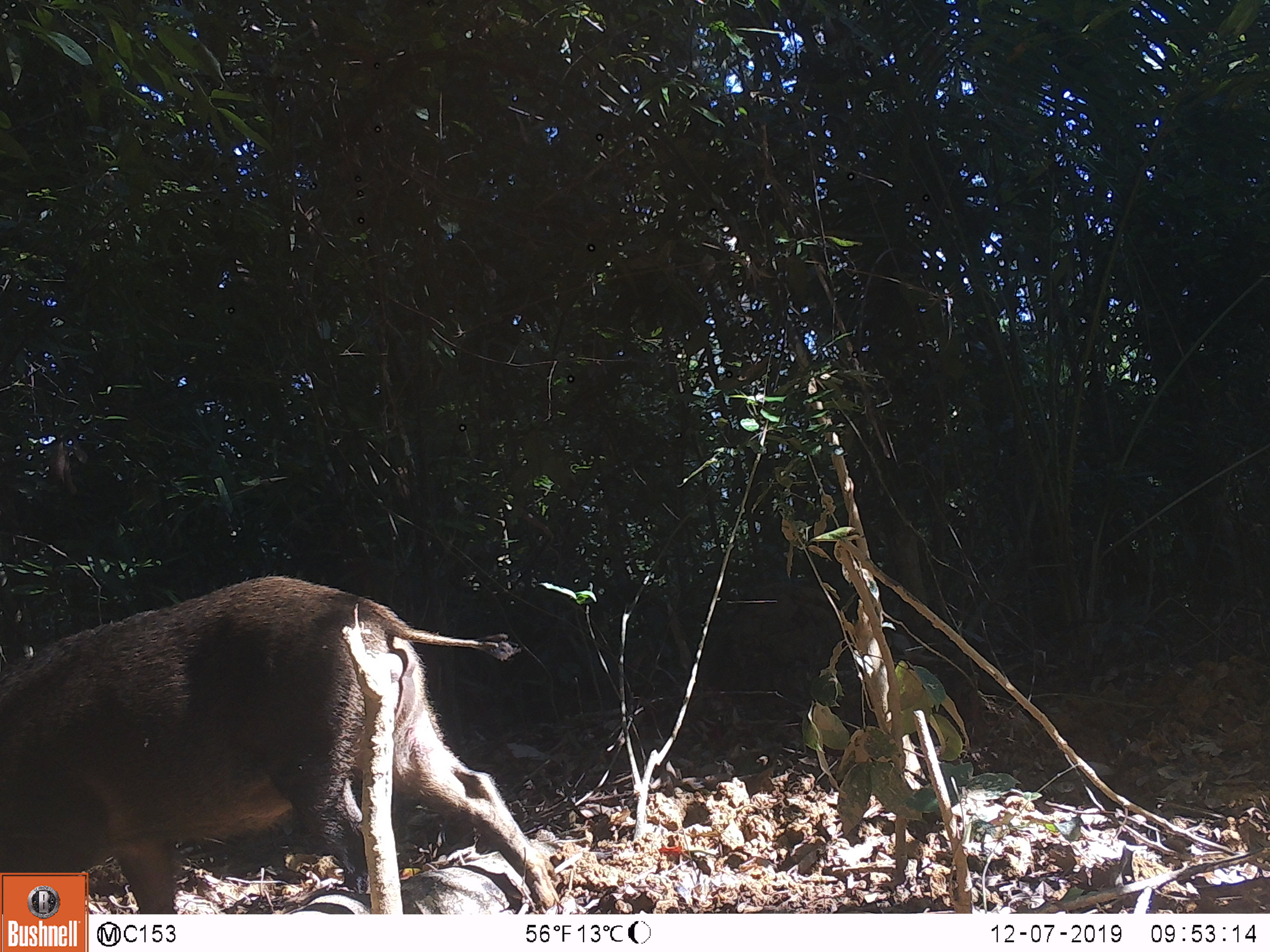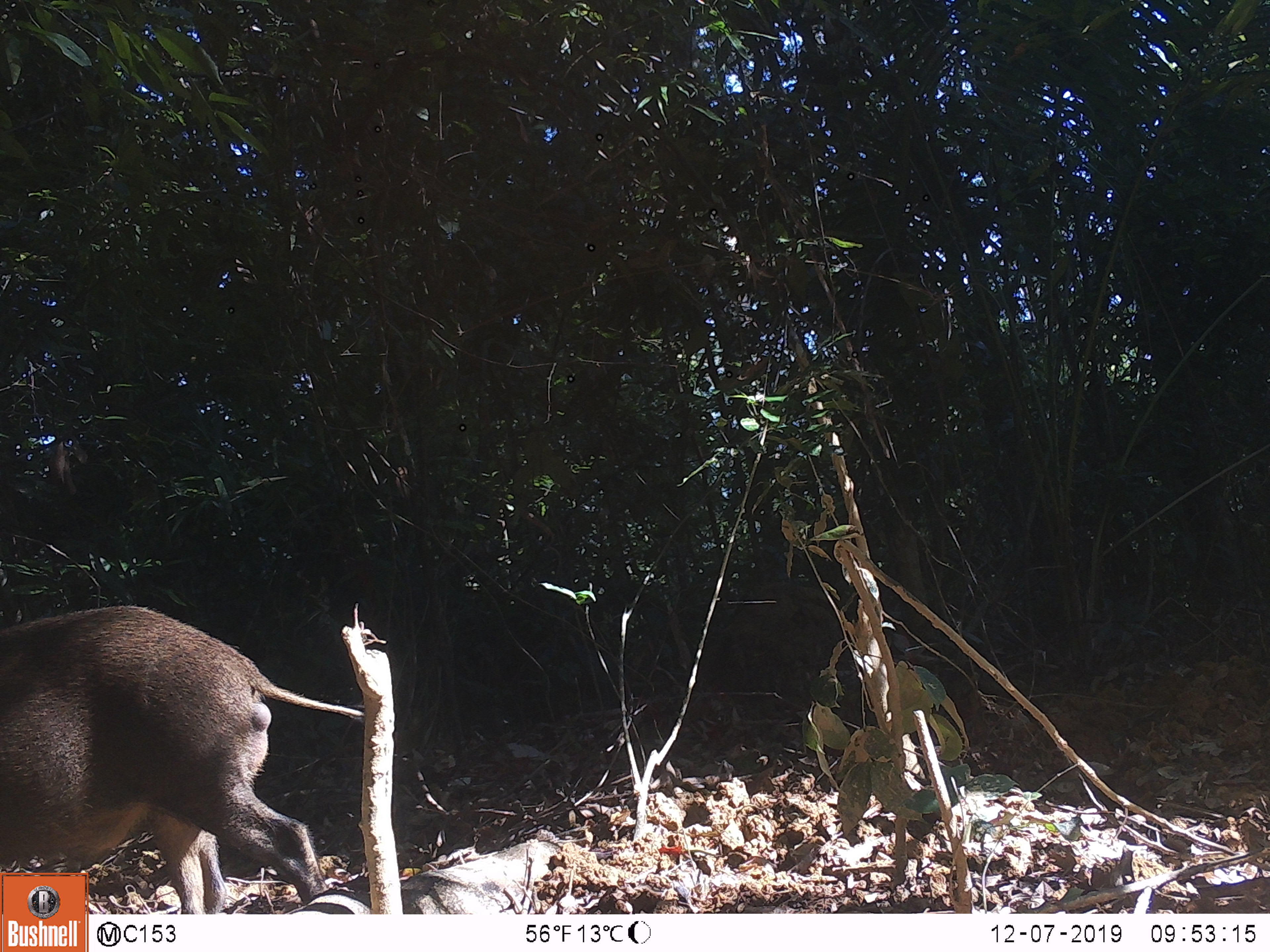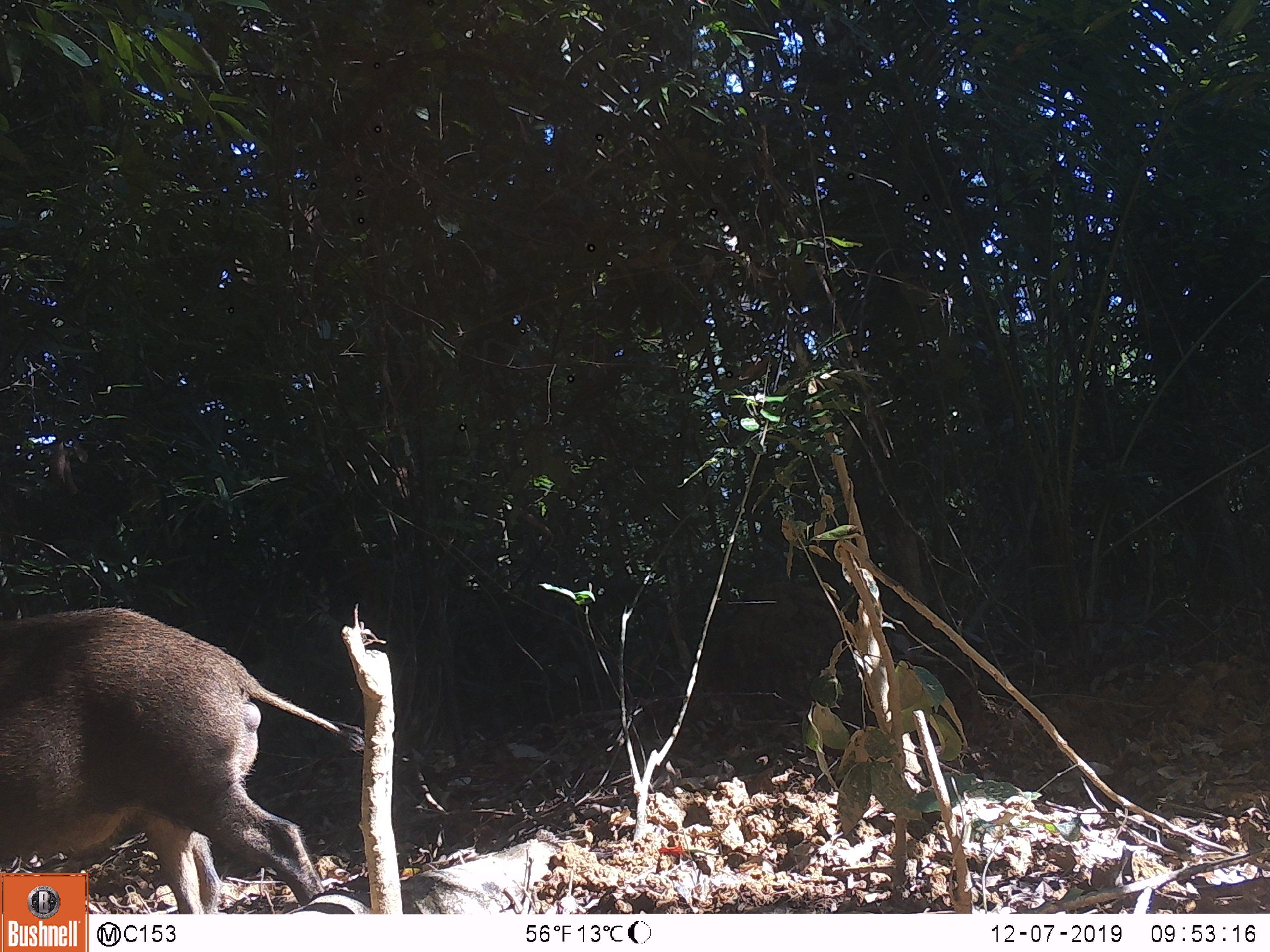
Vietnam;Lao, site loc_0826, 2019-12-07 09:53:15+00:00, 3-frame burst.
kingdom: Animalia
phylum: Chordata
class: Mammalia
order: Artiodactyla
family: Suidae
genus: Sus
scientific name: Sus scrofa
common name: eurasian wild pig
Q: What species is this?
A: Eurasian wild pig (Sus scrofa).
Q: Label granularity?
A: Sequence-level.